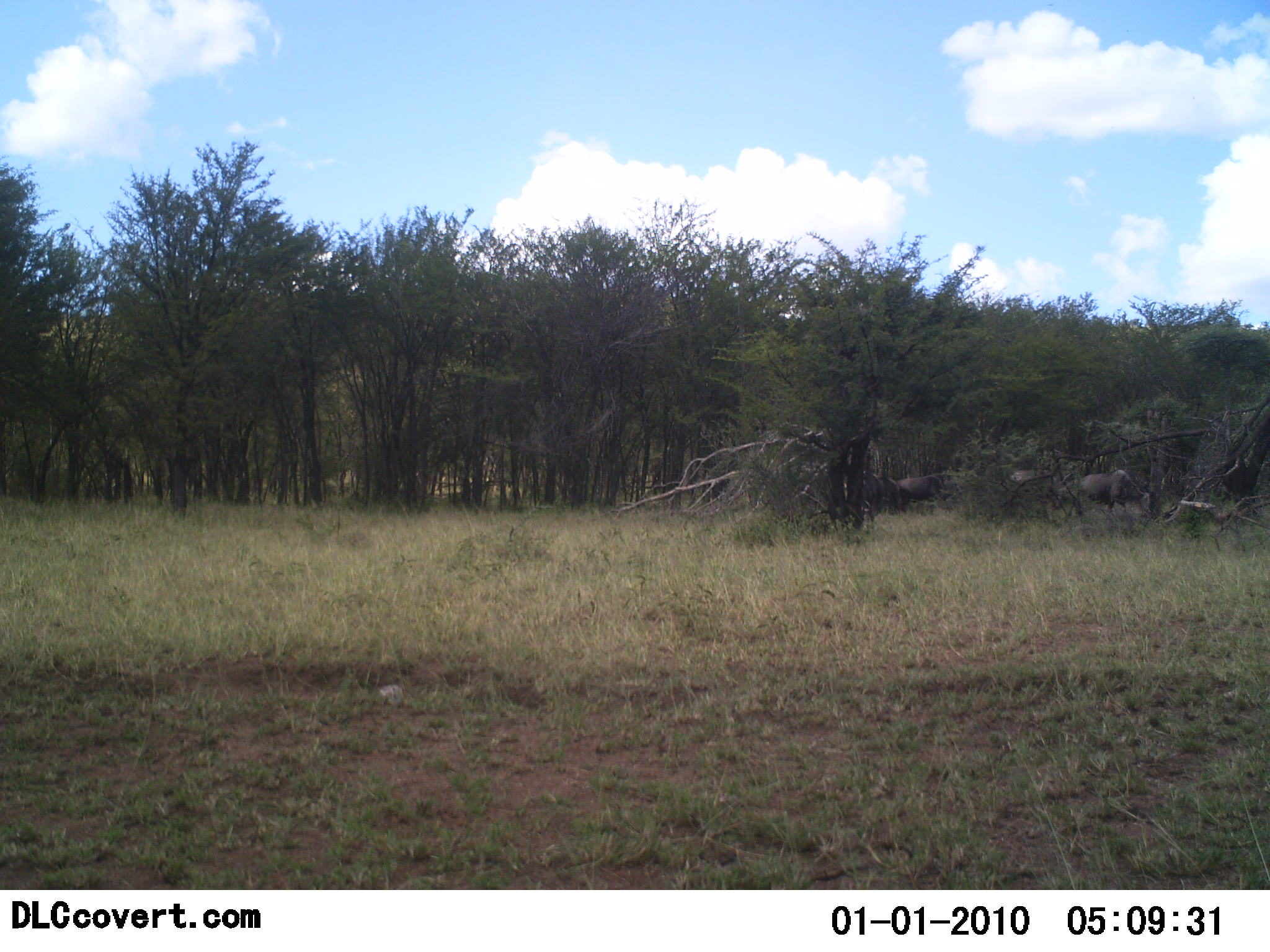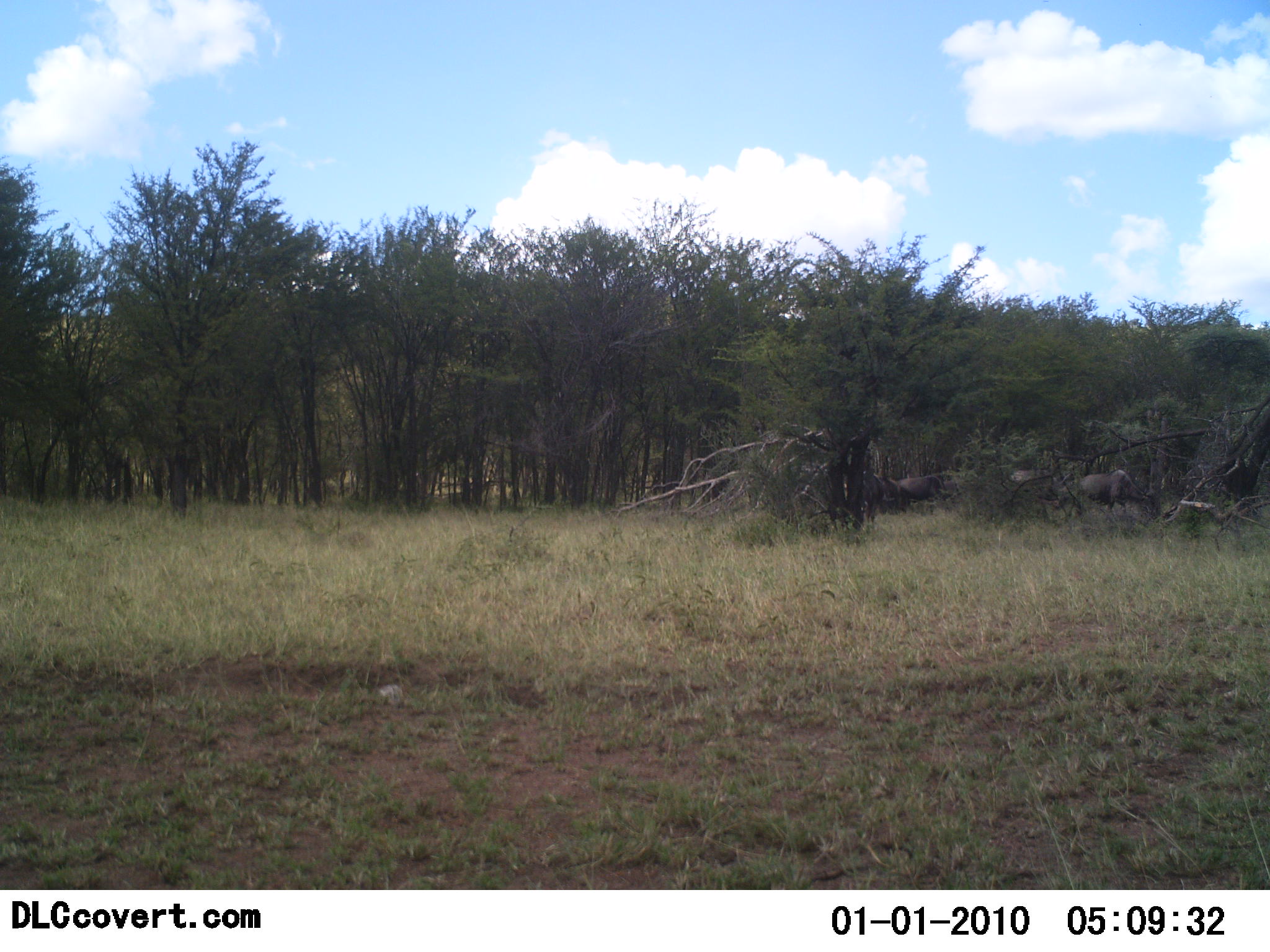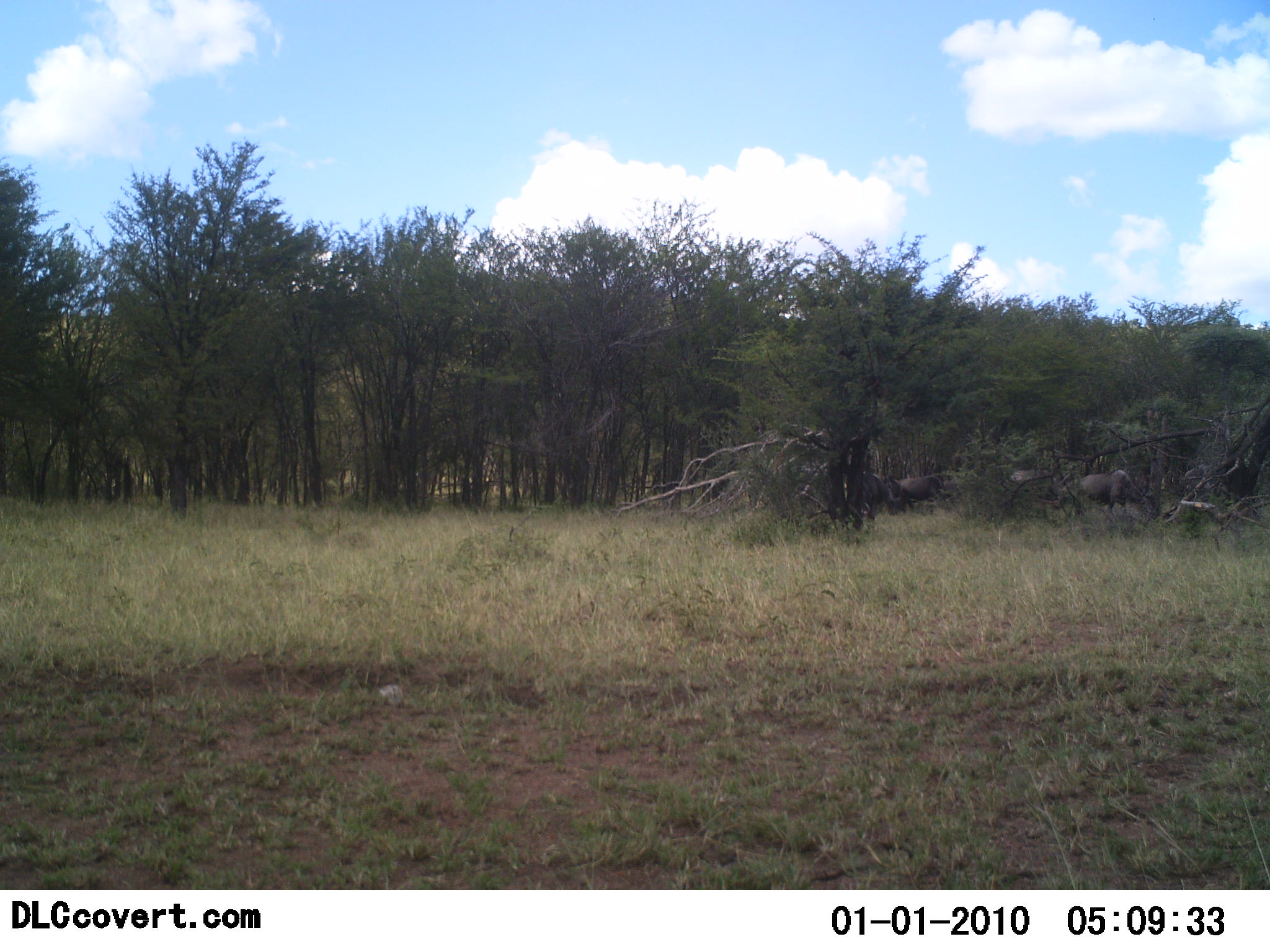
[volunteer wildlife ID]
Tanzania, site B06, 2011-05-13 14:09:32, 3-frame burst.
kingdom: Animalia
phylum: Chordata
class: Mammalia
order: Artiodactyla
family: Bovidae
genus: Connochaetes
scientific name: Connochaetes taurinus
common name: blue wildebeest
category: wildebeest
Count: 3.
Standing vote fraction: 88%.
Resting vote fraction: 12%.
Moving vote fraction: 25%.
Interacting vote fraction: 0%.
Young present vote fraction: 0%.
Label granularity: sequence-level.